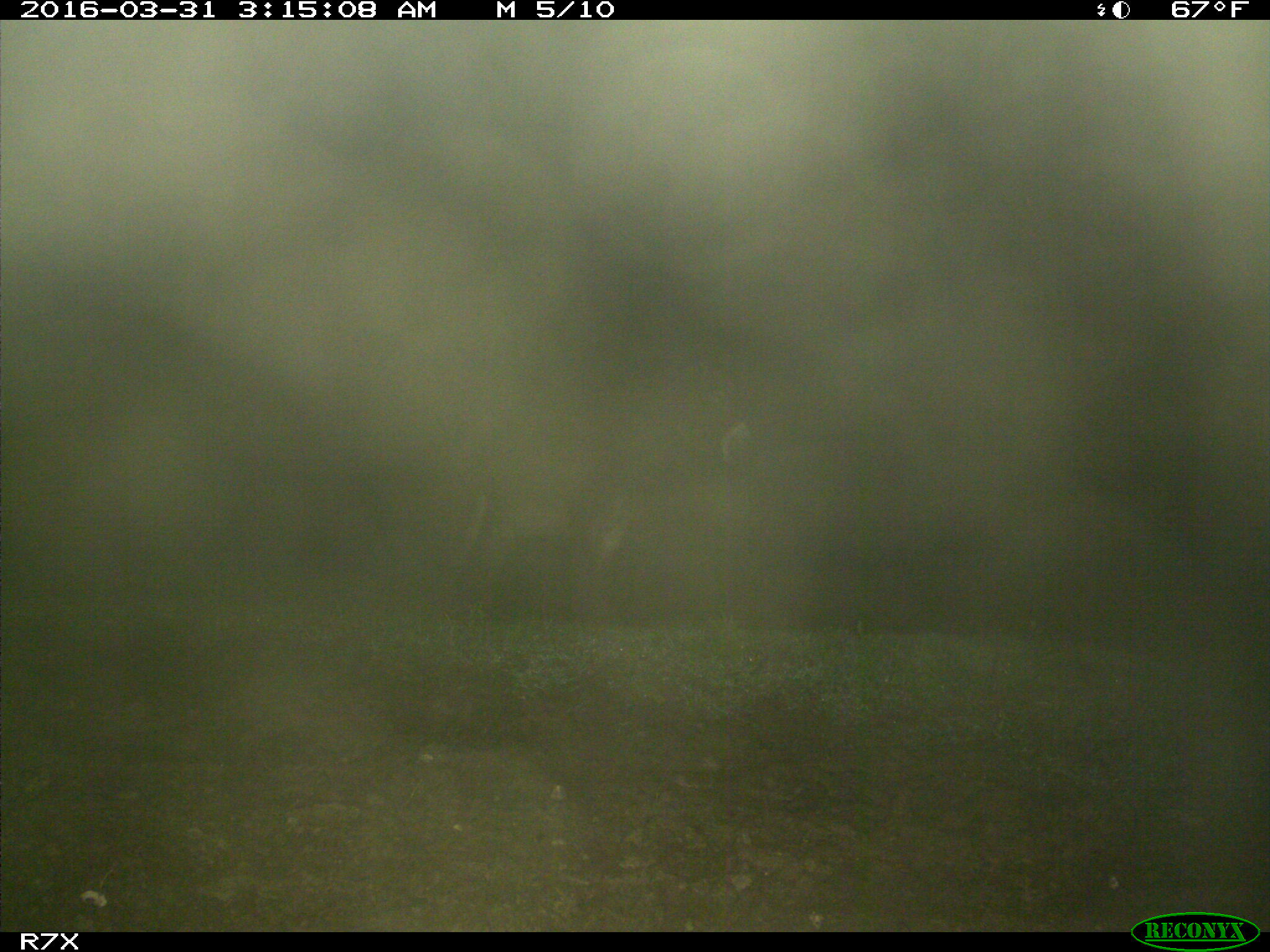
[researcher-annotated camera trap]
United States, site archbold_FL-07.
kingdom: Animalia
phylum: Chordata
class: Mammalia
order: Perissodactyla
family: Equidae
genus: Equus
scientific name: Equus africanus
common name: african wild ass